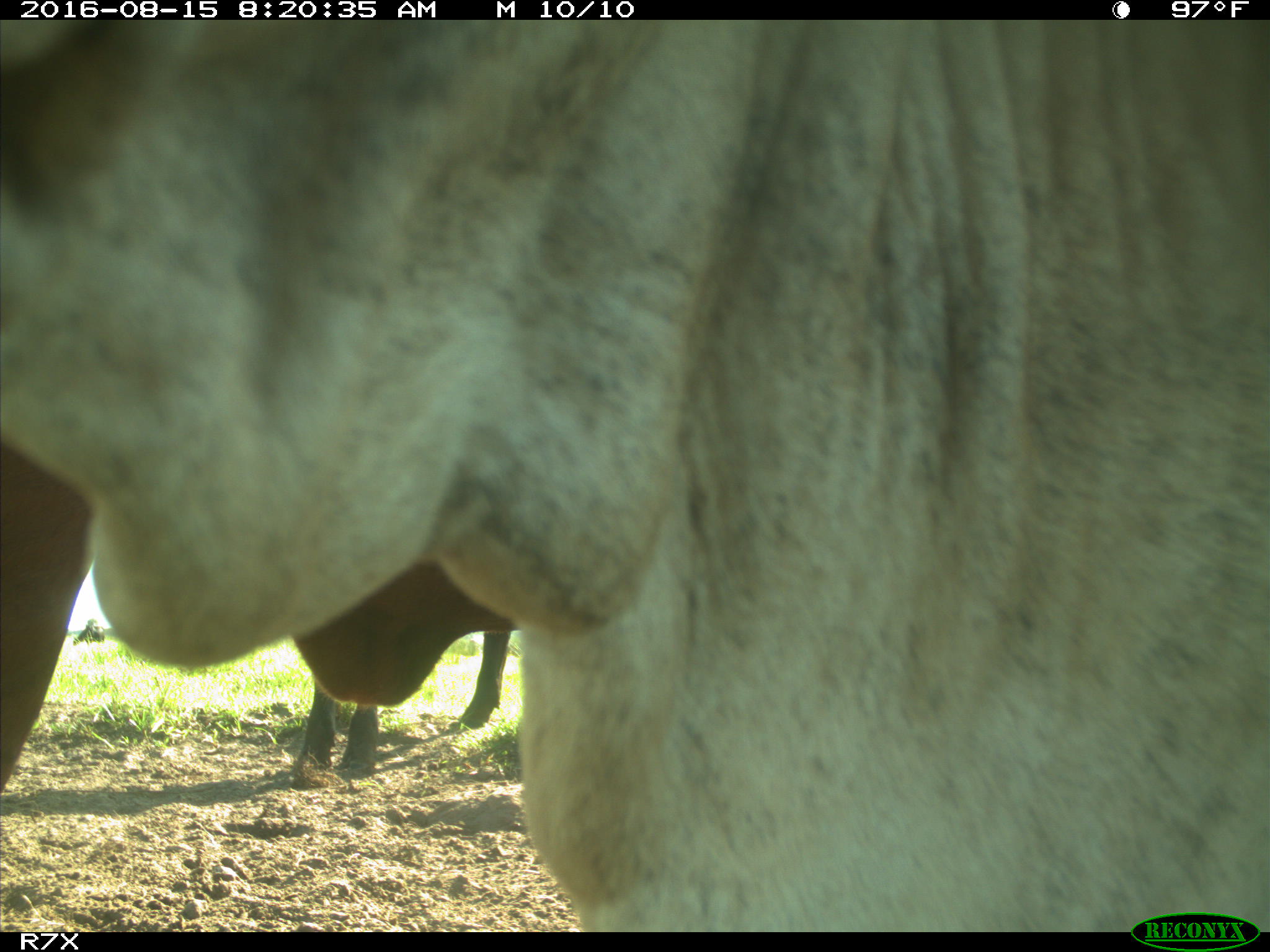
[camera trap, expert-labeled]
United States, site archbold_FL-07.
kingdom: Animalia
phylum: Chordata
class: Mammalia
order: Artiodactyla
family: Bovidae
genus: Bos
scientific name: Bos taurus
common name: domestic cow